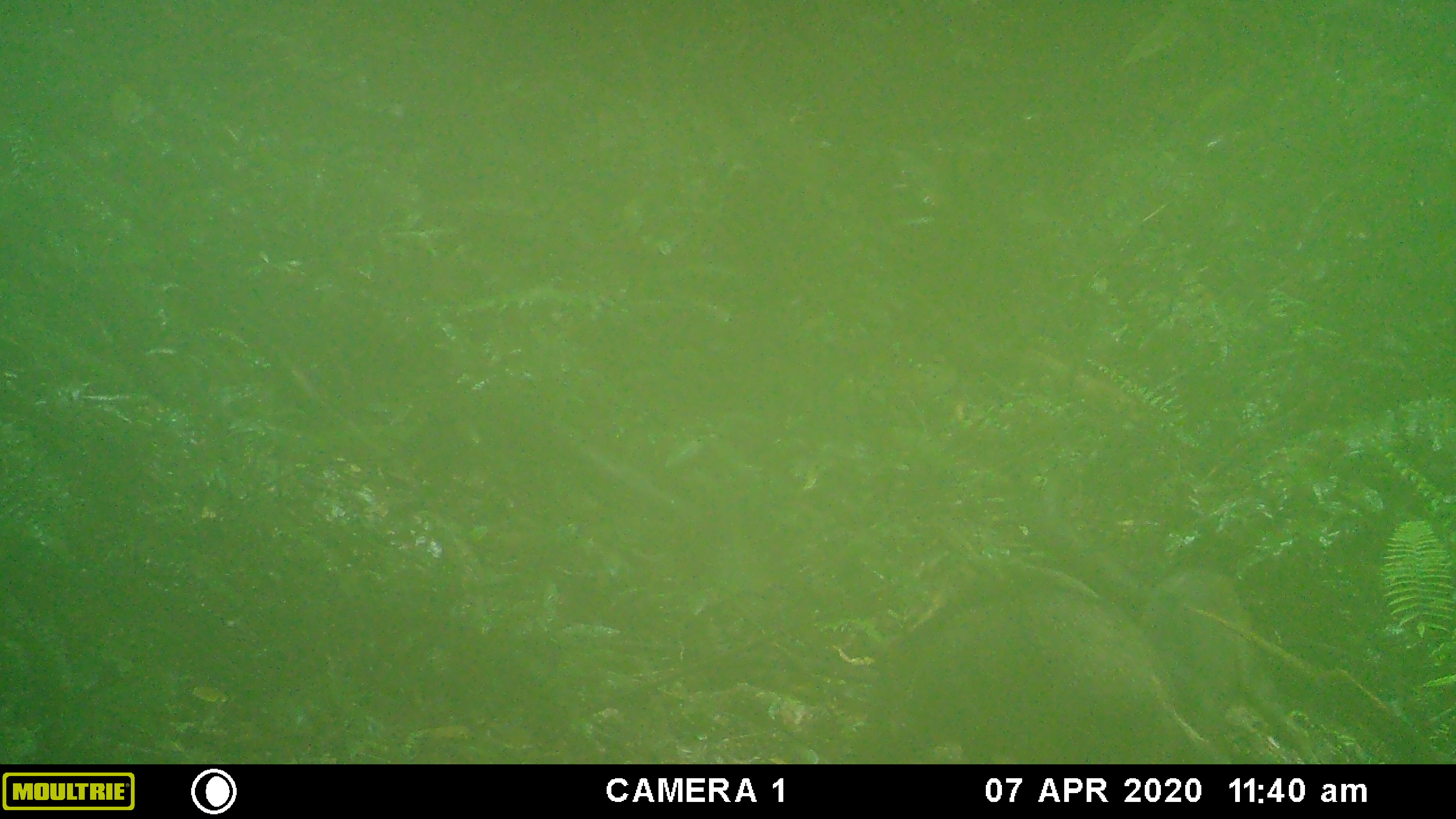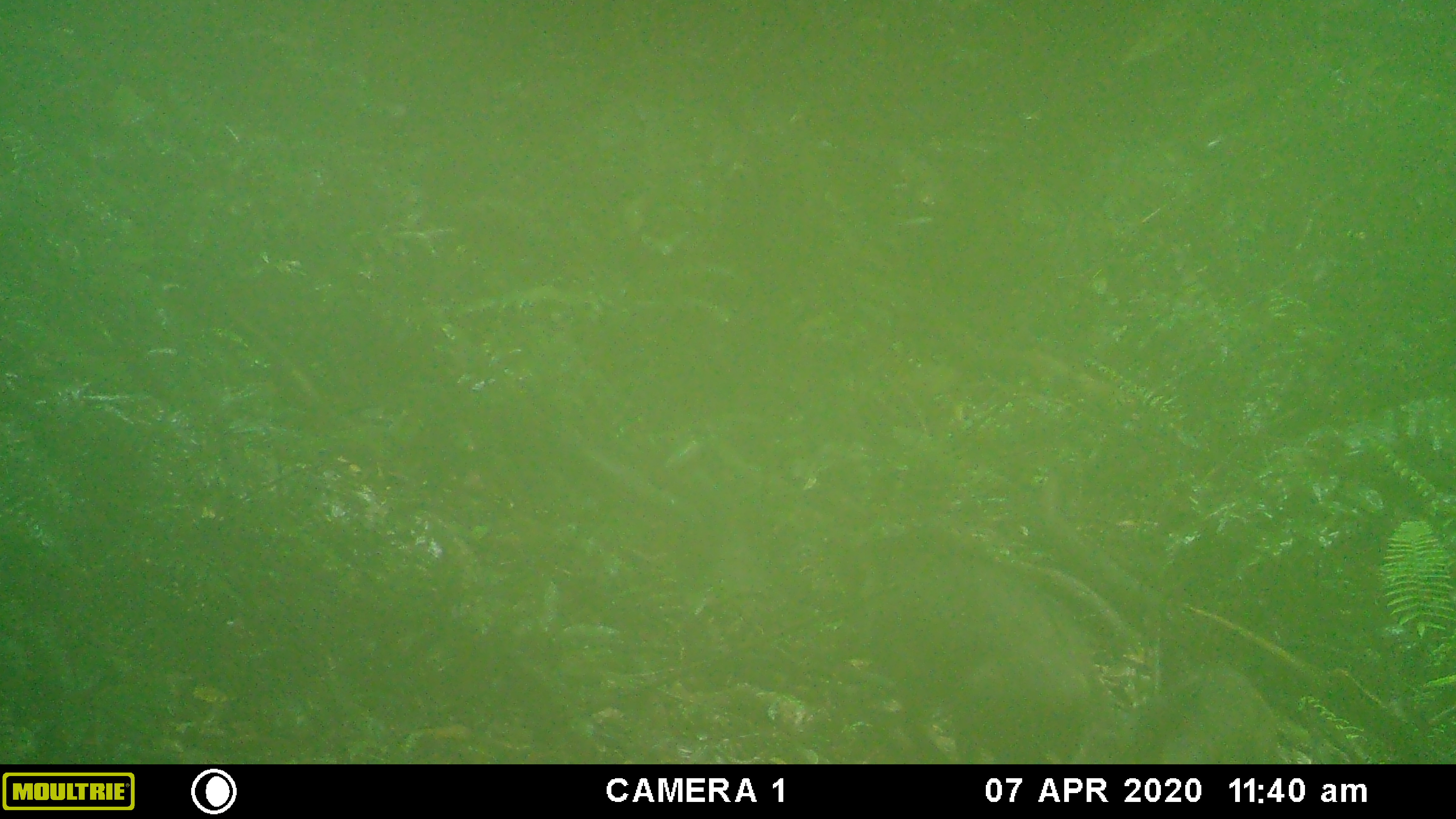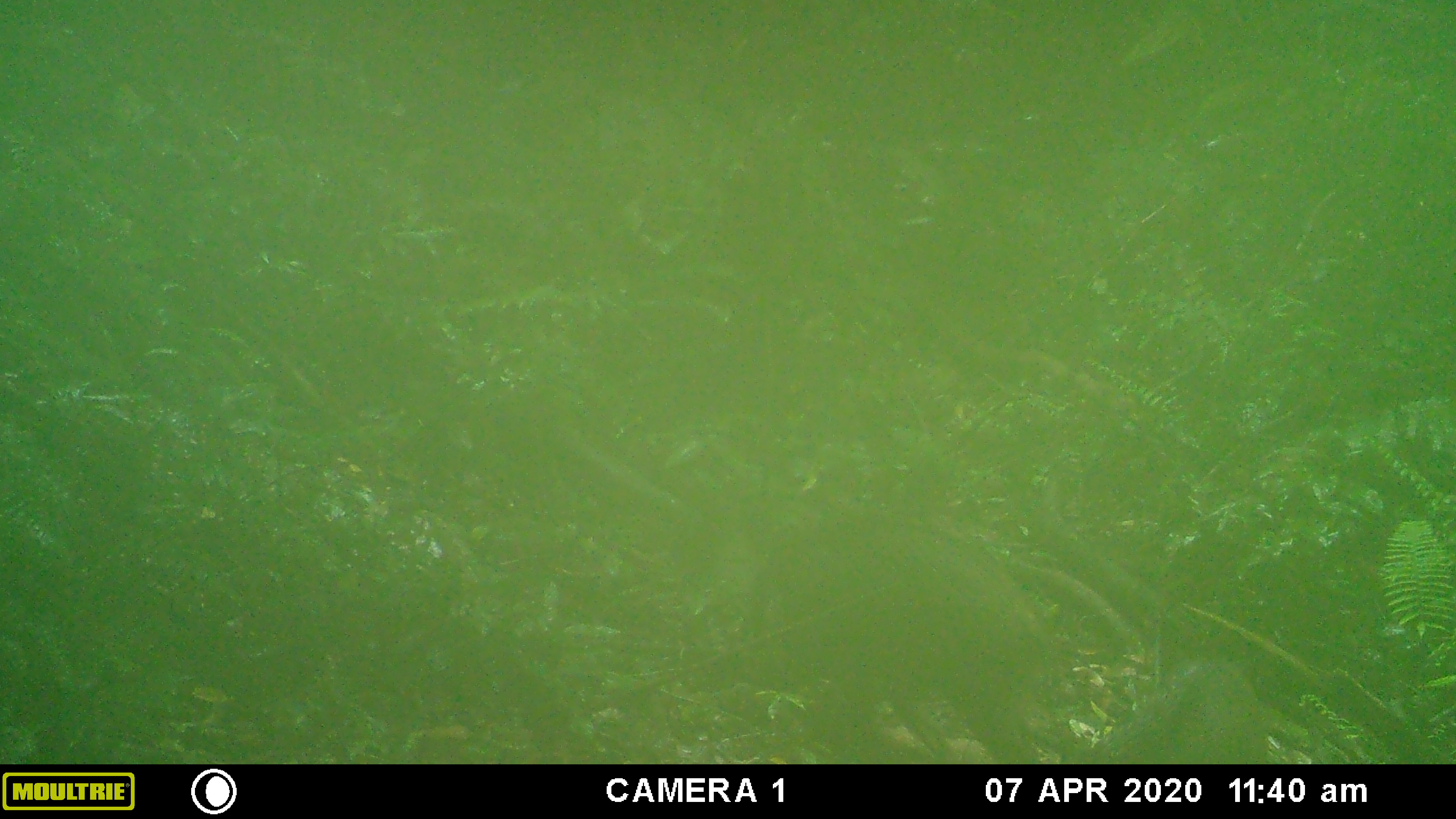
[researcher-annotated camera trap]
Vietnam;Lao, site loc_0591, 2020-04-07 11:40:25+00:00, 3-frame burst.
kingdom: Animalia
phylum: Chordata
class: Mammalia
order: Artiodactyla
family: Suidae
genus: Sus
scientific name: Sus scrofa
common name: eurasian wild pig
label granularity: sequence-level